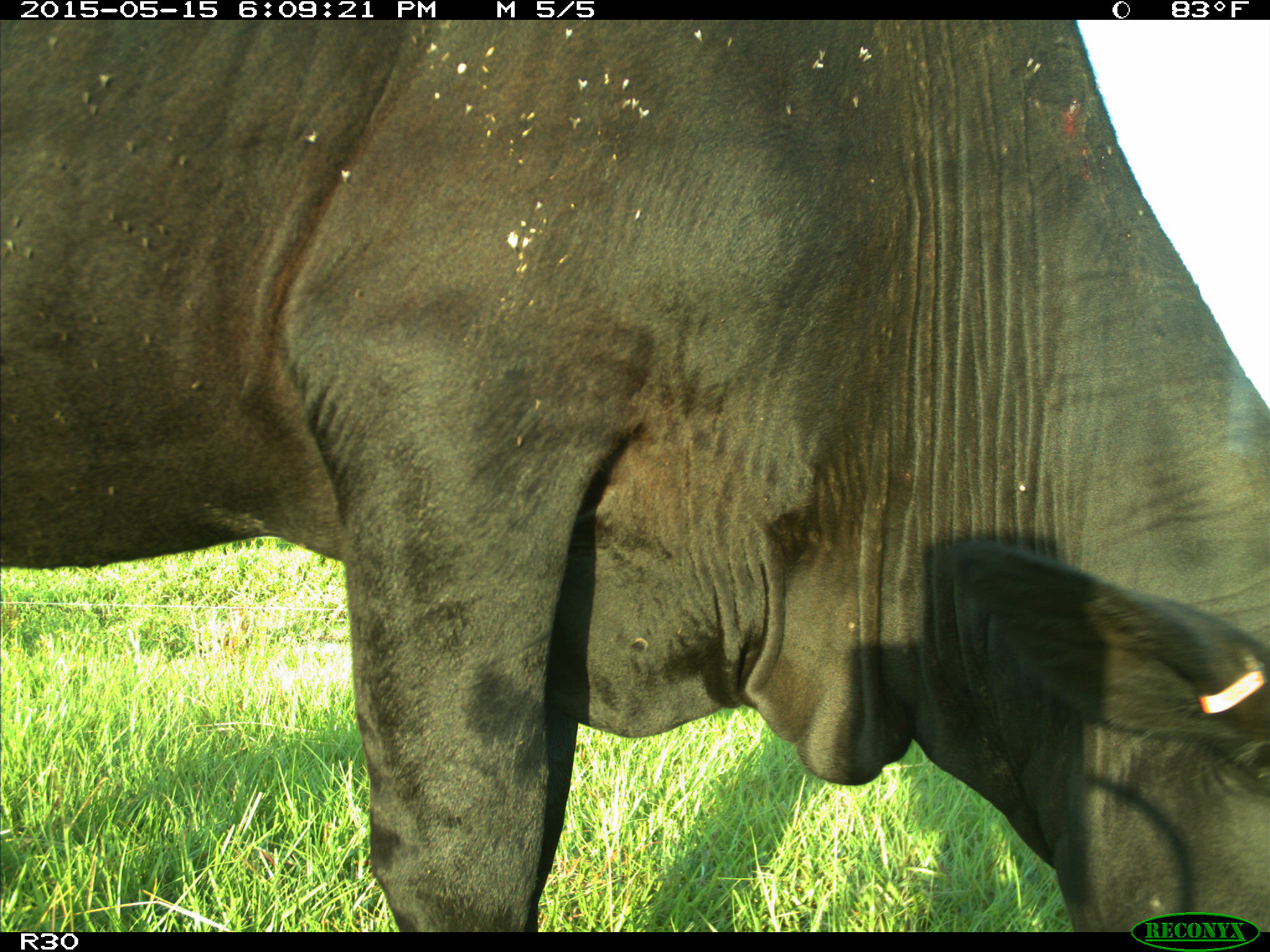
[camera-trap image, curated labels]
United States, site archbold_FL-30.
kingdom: Animalia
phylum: Chordata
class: Mammalia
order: Artiodactyla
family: Bovidae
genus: Bos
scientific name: Bos taurus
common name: domestic cow